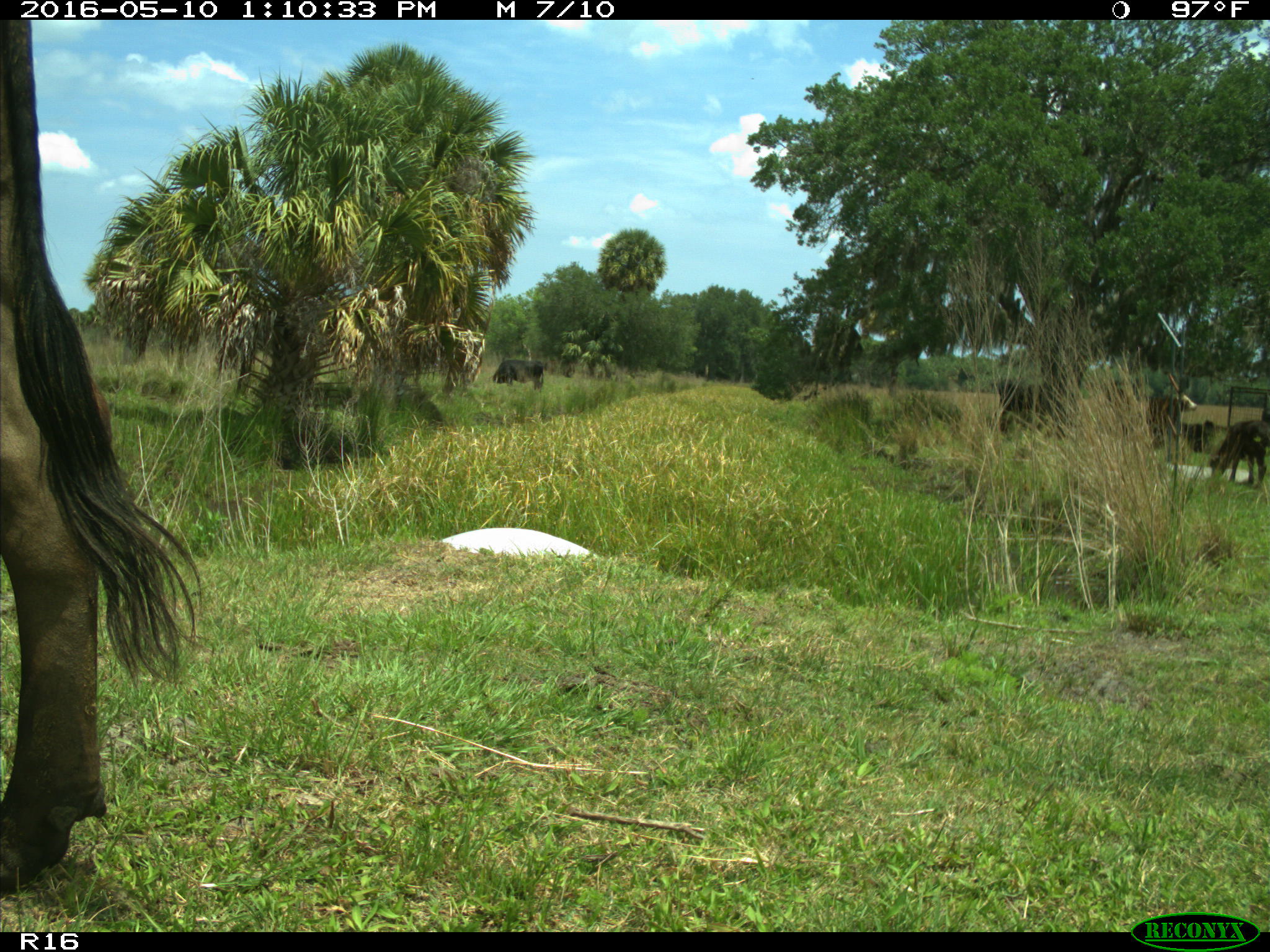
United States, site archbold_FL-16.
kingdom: Animalia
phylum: Chordata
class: Mammalia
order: Artiodactyla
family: Bovidae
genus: Bos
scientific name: Bos taurus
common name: domestic cow